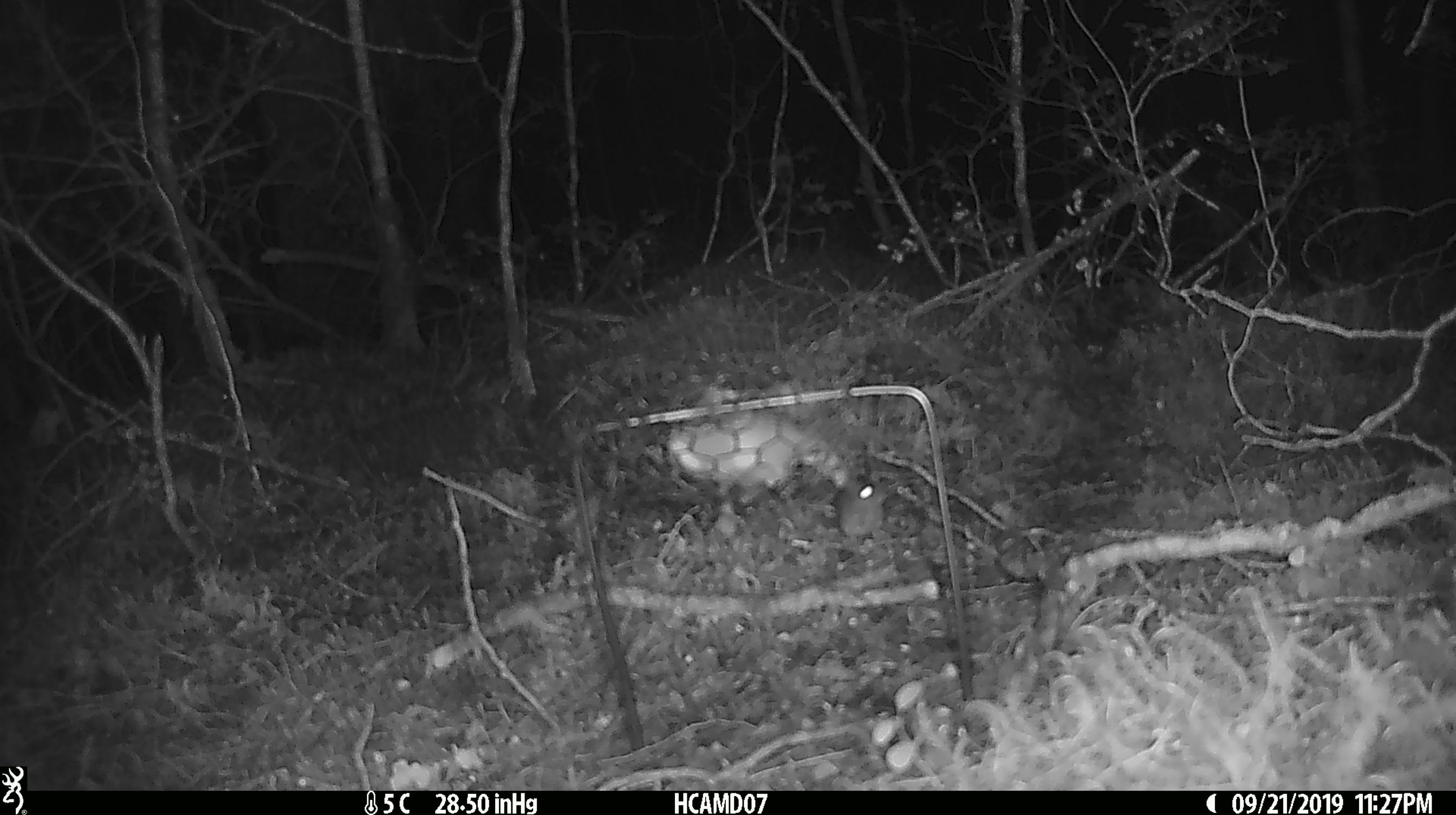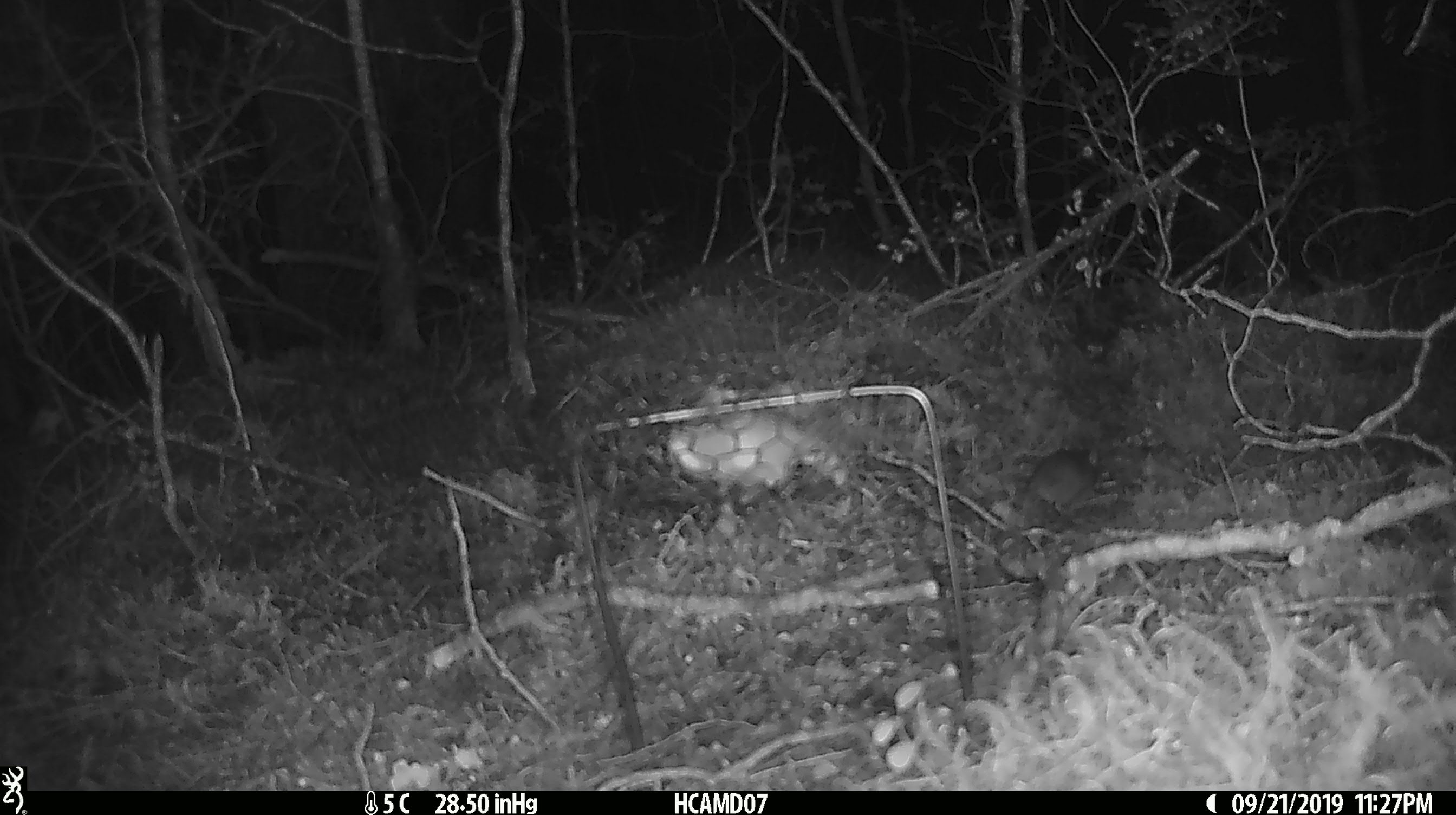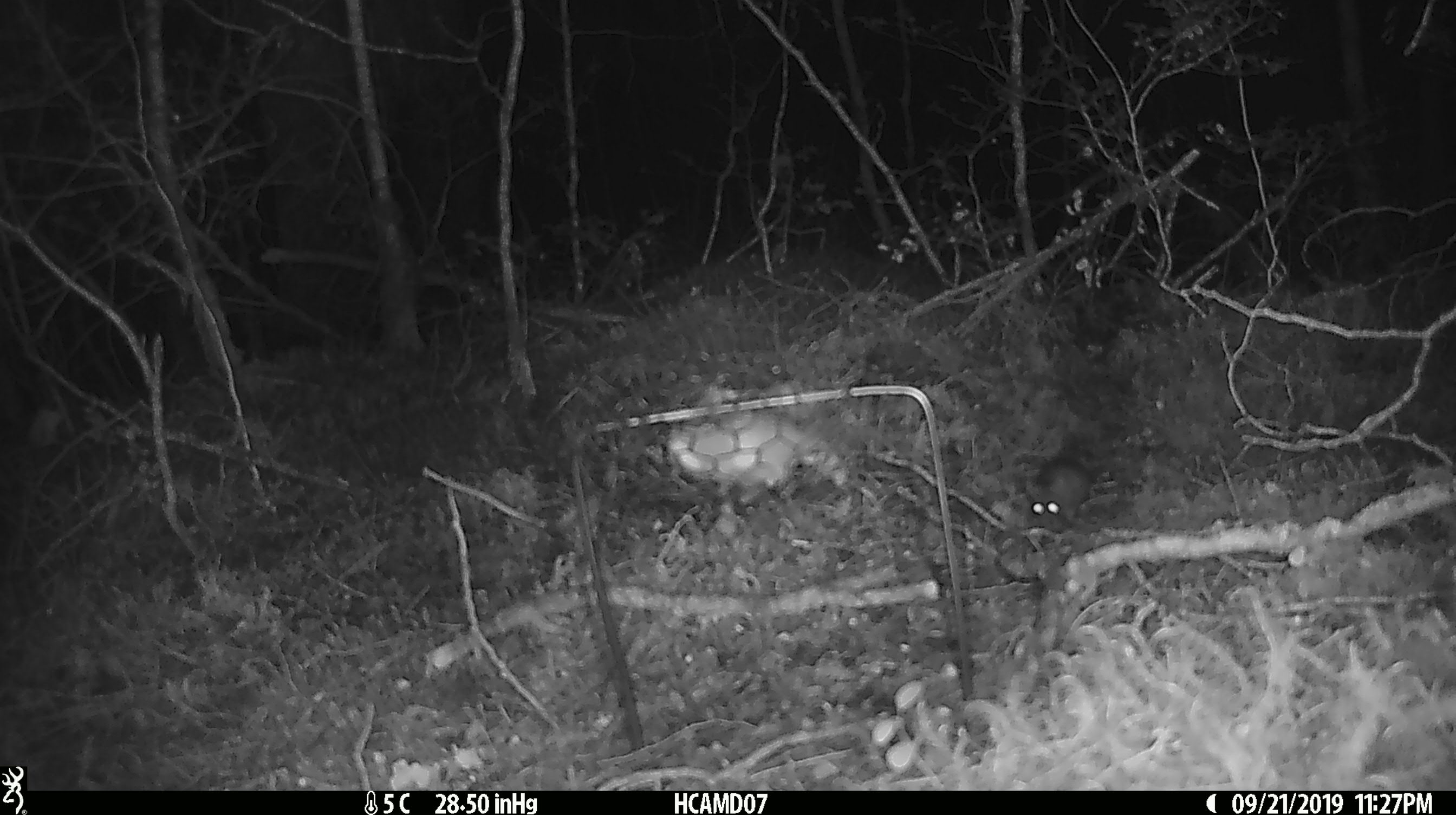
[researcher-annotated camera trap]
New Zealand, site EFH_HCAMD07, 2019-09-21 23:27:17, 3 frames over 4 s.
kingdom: Animalia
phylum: Chordata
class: Mammalia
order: Rodentia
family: Muridae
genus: Mus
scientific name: Mus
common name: mouse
Mouse (Mus).